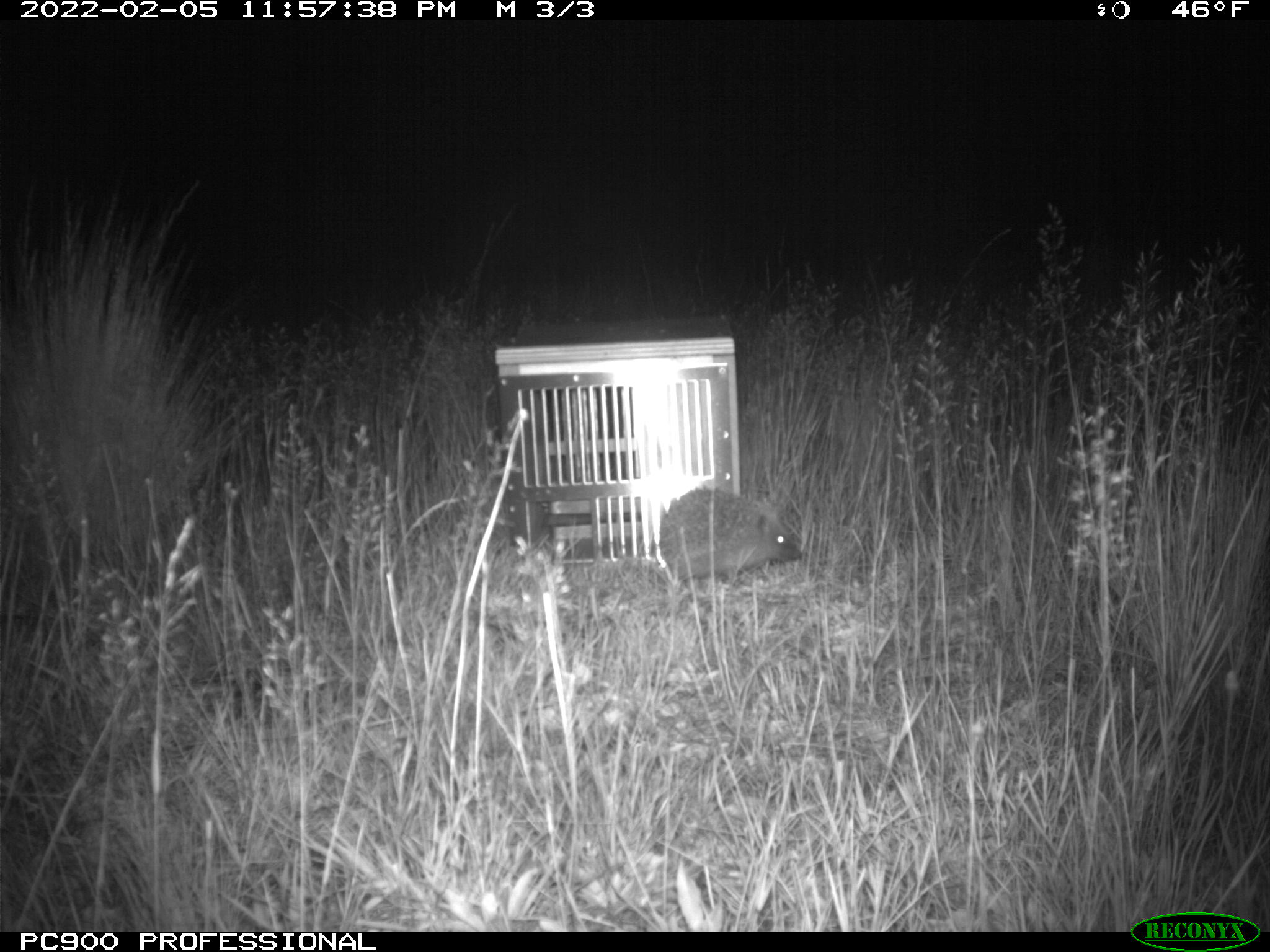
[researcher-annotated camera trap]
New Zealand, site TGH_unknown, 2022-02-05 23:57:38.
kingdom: Animalia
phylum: Chordata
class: Mammalia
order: Eulipotyphla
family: Erinaceidae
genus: Erinaceus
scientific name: Erinaceus europaeus europaeus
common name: european hedgehog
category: hedgehog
Hedgehog (european hedgehog) (Erinaceus europaeus europaeus).